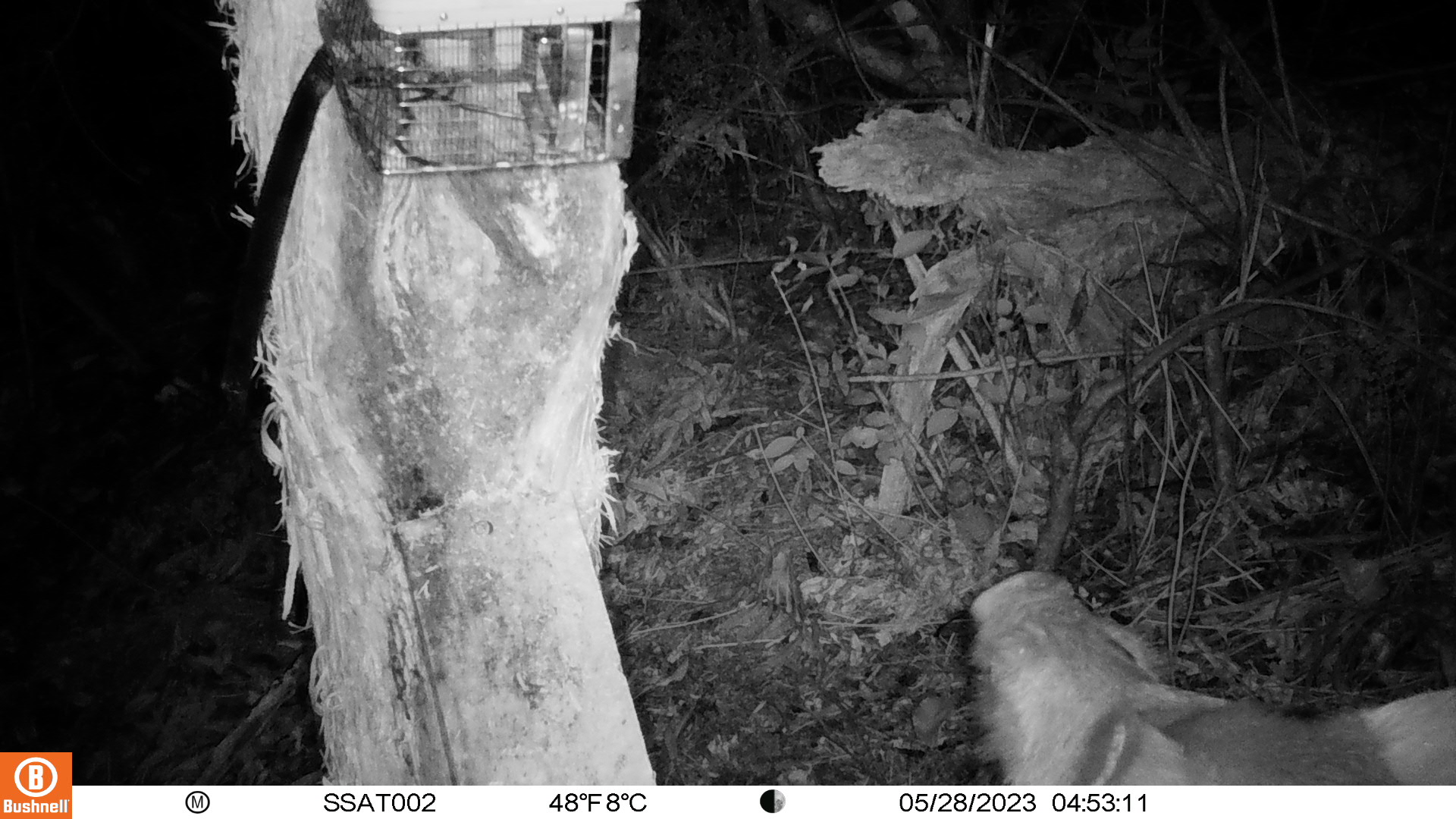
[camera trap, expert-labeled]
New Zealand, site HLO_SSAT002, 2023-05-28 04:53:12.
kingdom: Animalia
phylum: Chordata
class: Mammalia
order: Artiodactyla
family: Suidae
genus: Sus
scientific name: Sus scrofa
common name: pig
Pig (Sus scrofa).